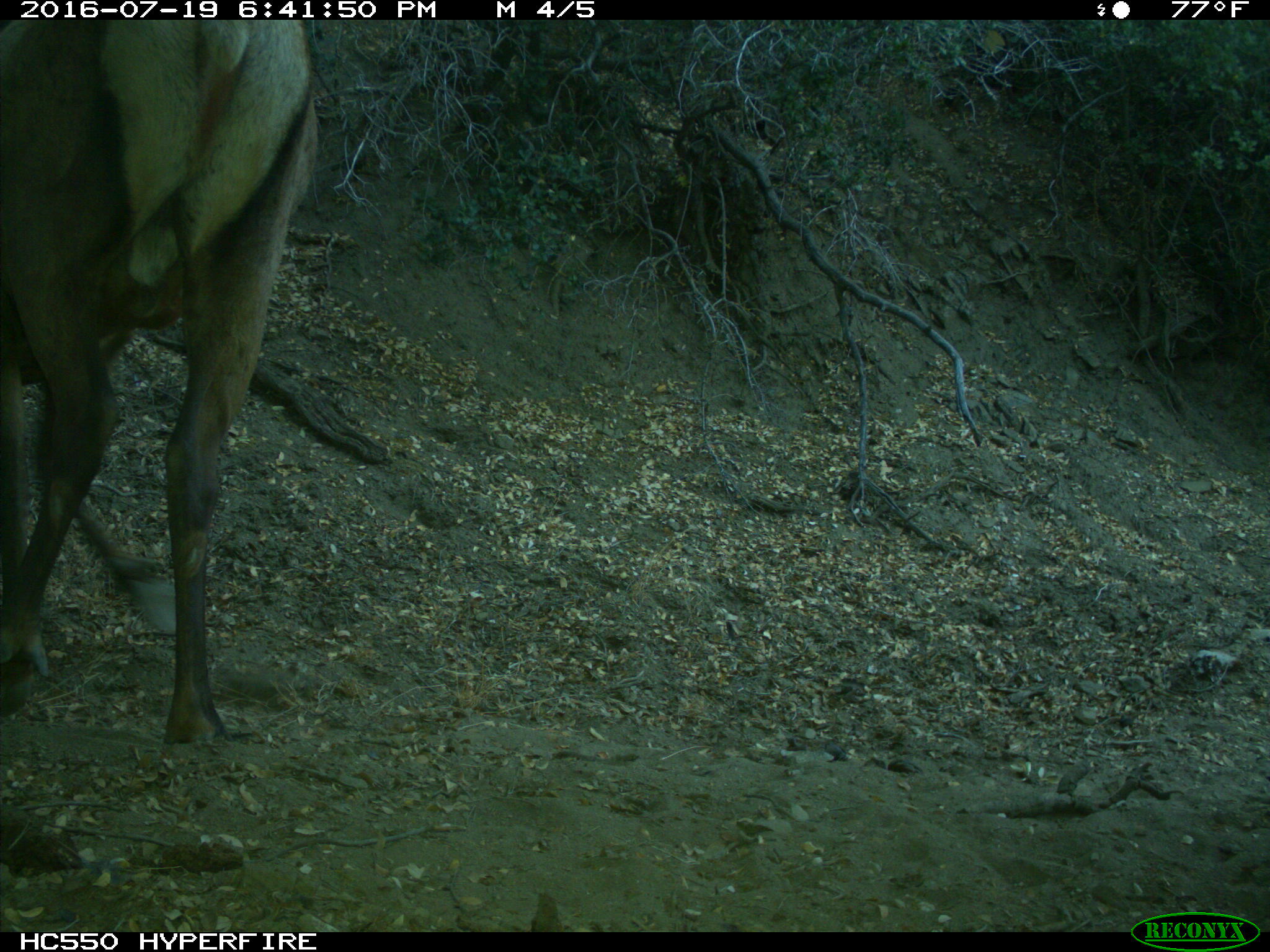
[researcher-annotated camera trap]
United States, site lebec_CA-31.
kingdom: Animalia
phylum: Chordata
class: Mammalia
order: Artiodactyla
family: Cervidae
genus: Cervus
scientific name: Cervus canadensis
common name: elk